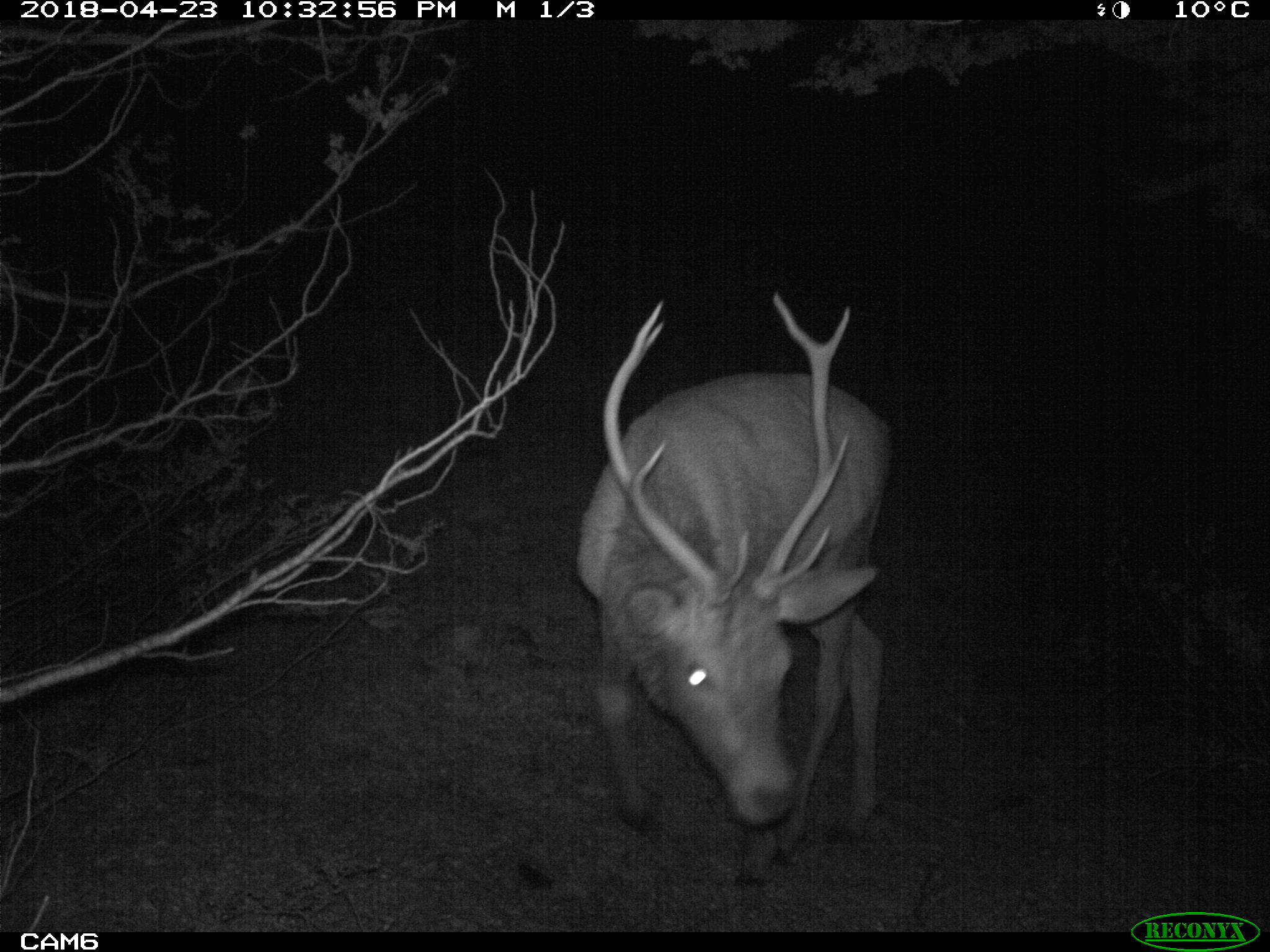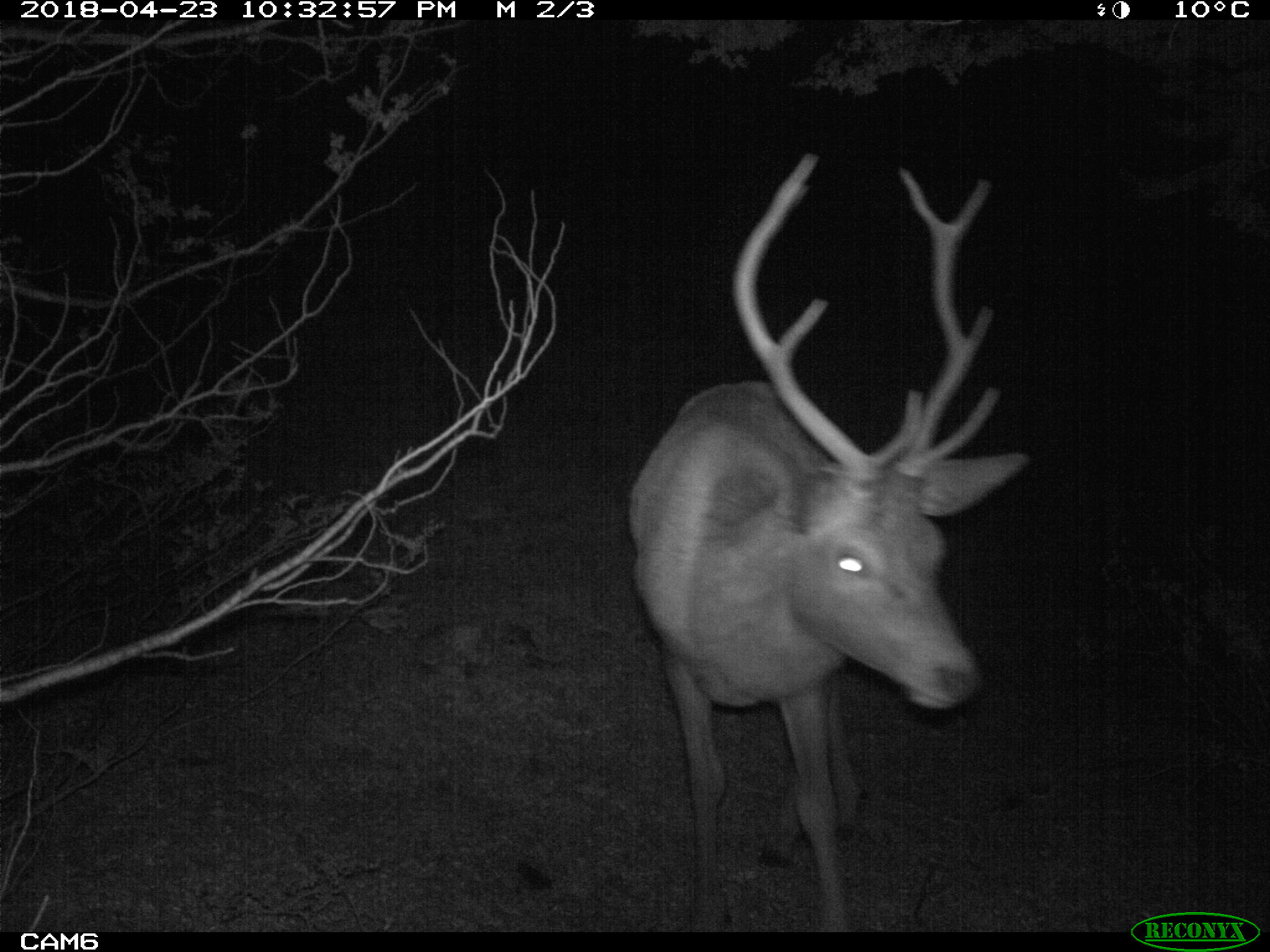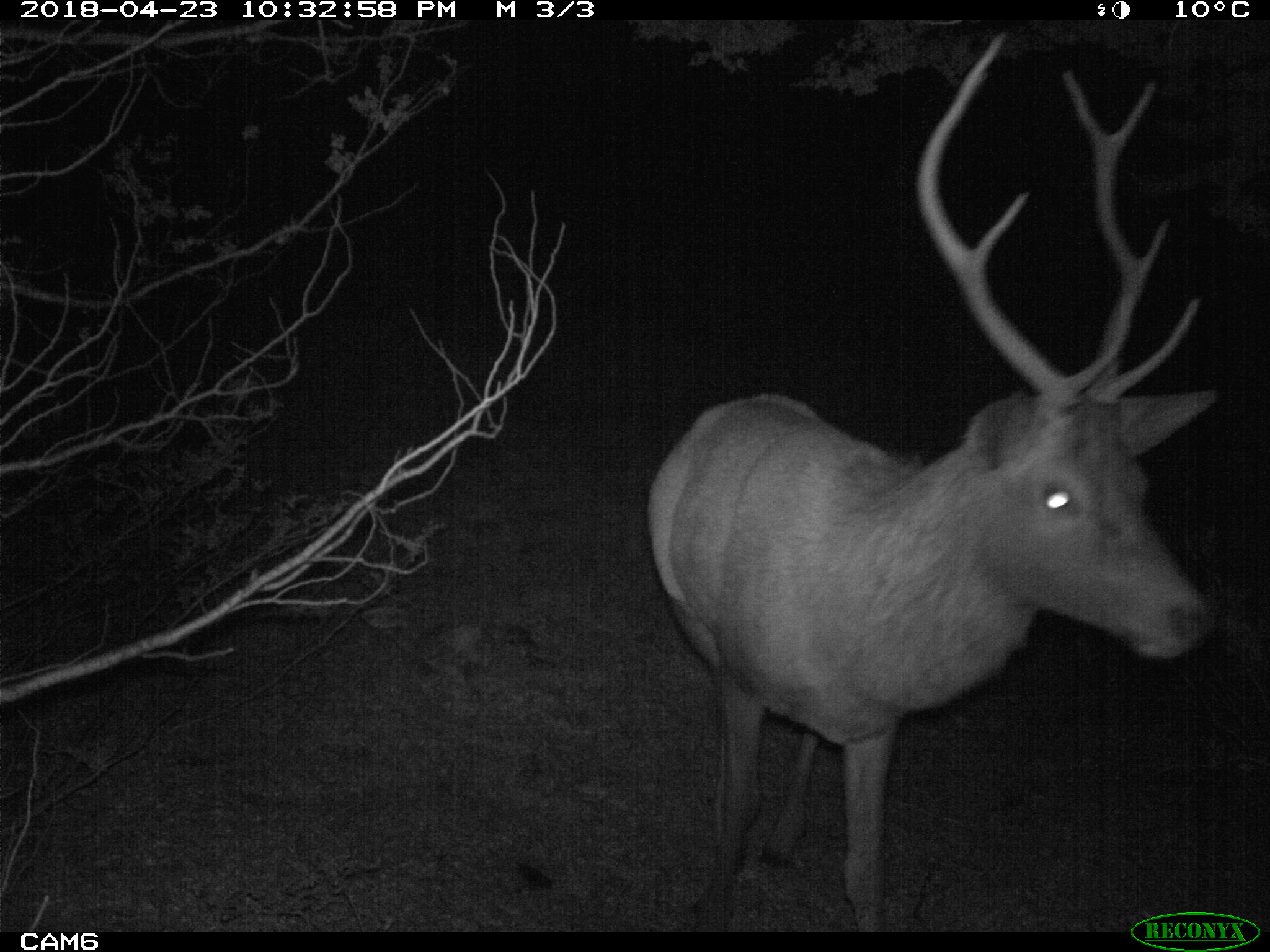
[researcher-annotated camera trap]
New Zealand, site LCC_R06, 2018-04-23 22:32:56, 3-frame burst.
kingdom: Animalia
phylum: Chordata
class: Mammalia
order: Artiodactyla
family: Cervidae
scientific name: Cervidae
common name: deer